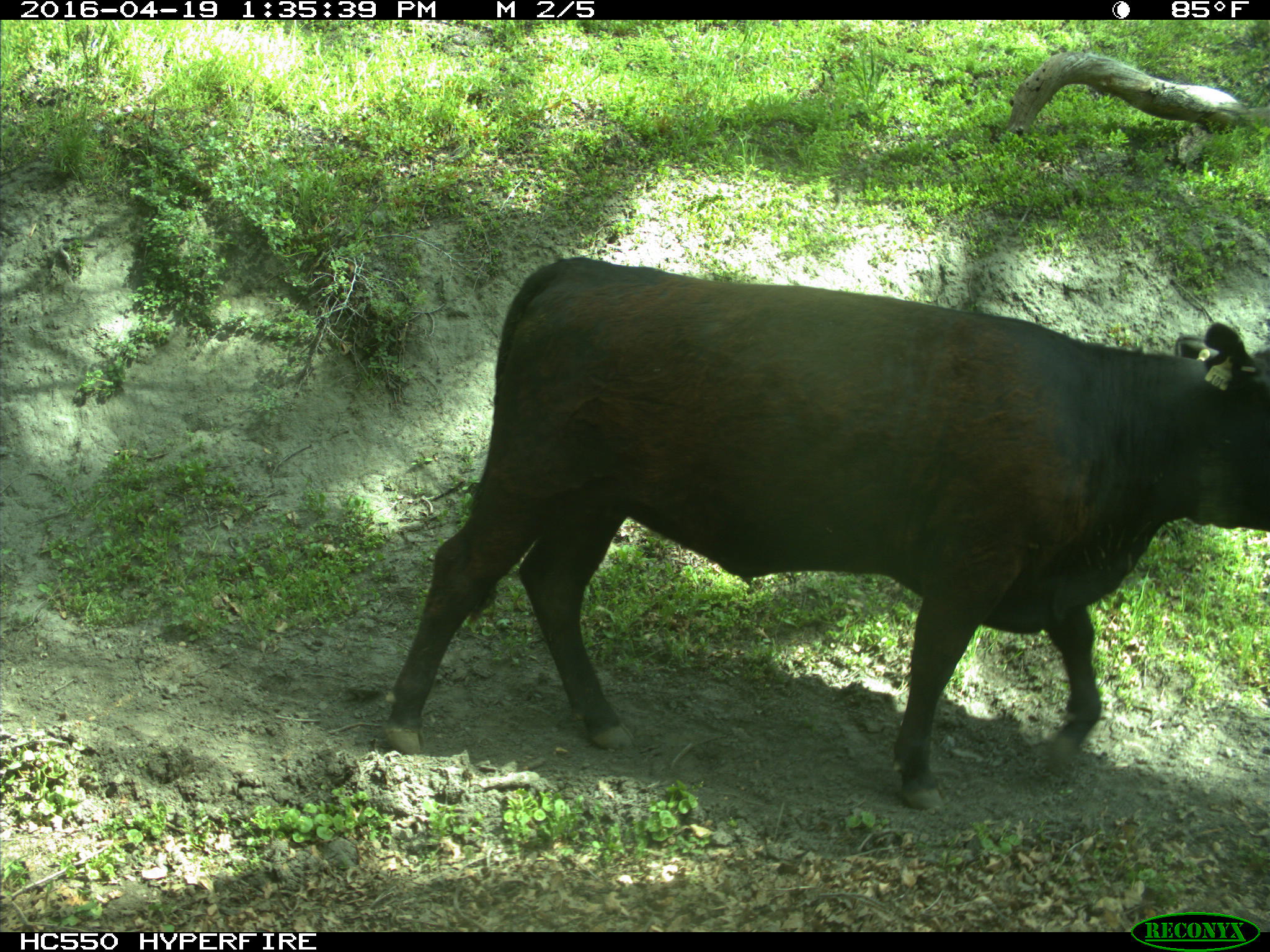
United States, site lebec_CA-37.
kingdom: Animalia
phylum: Chordata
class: Mammalia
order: Artiodactyla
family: Bovidae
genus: Bos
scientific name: Bos taurus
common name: domestic cow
Bos taurus (domestic cow).